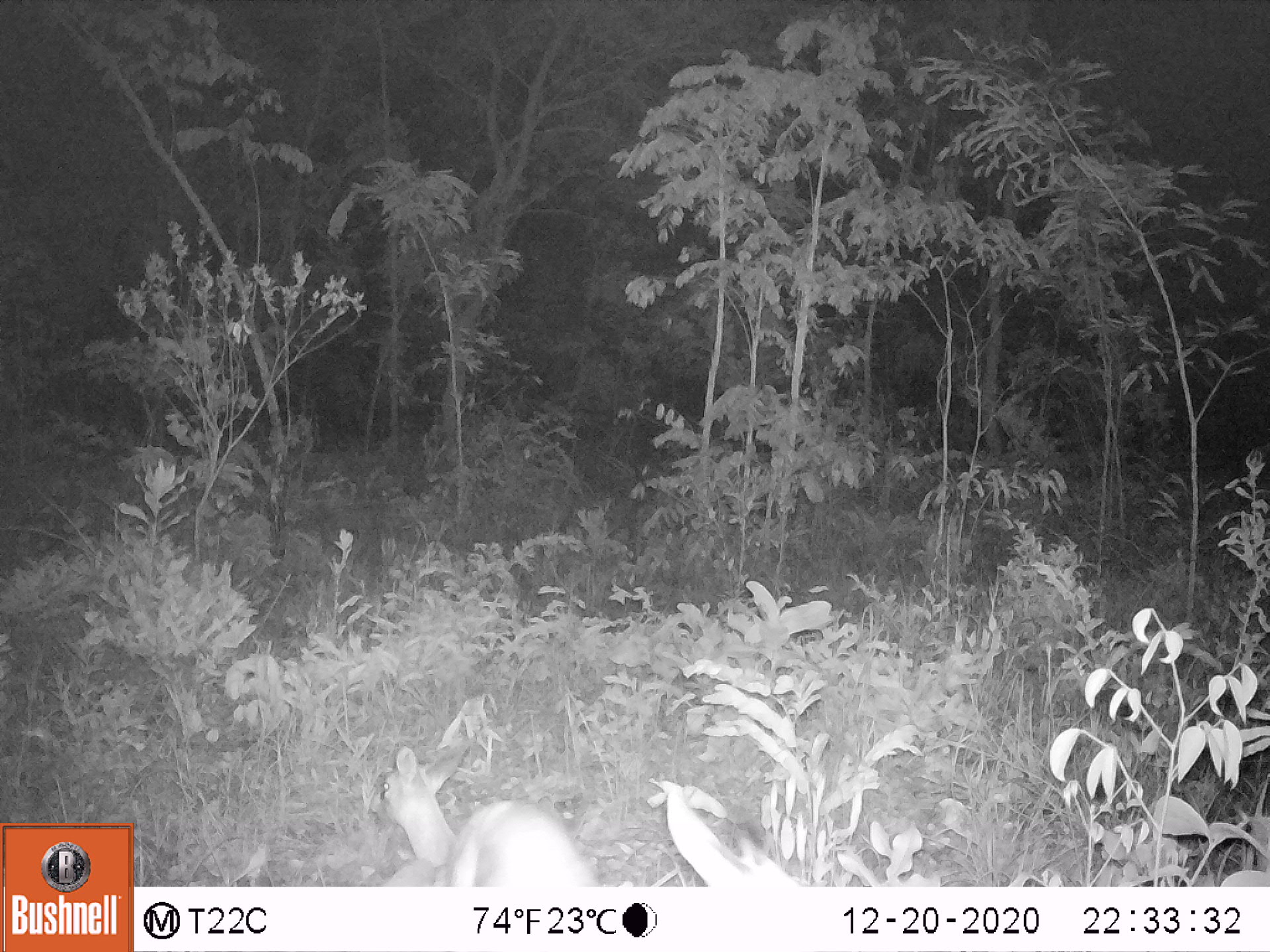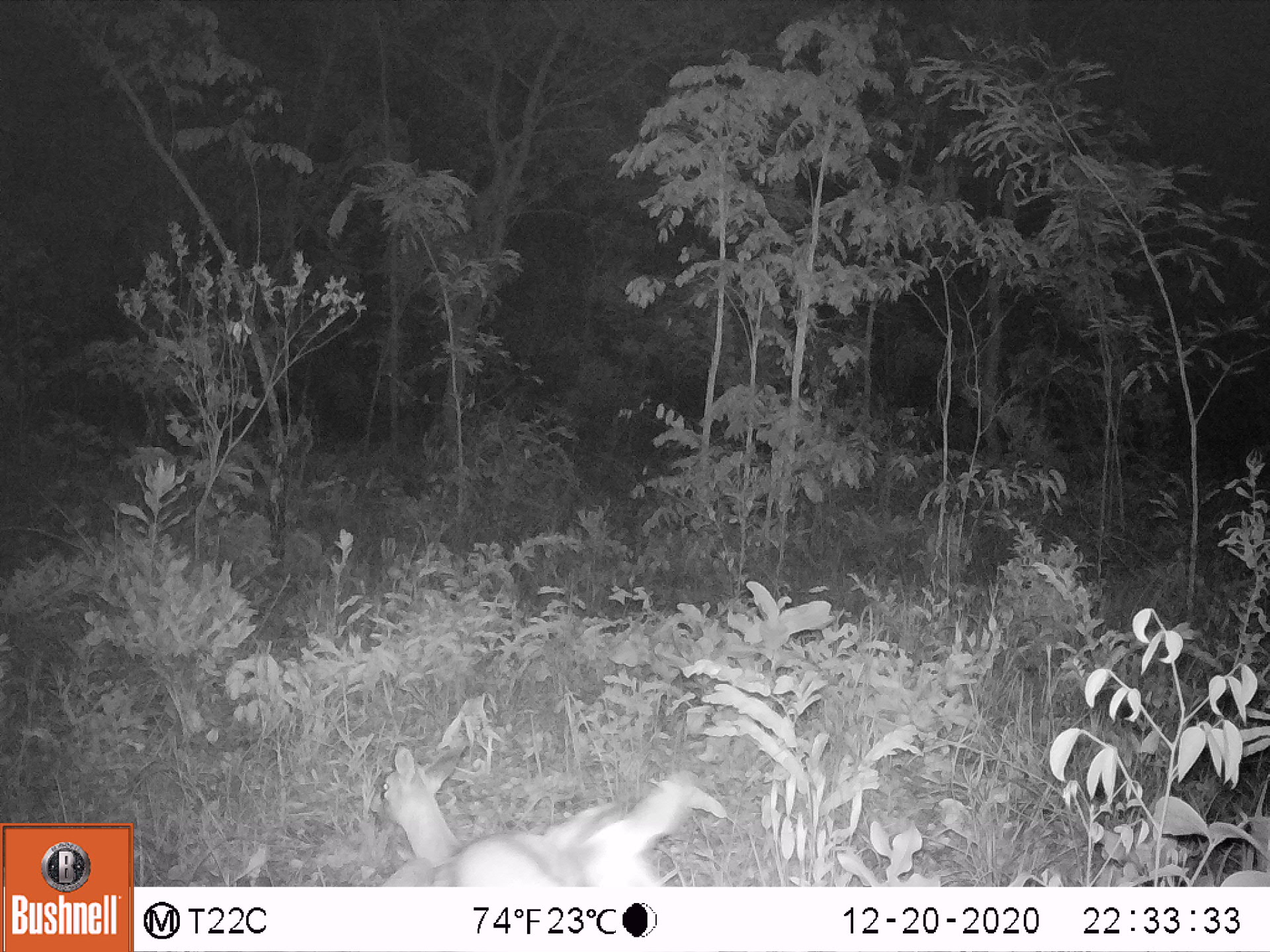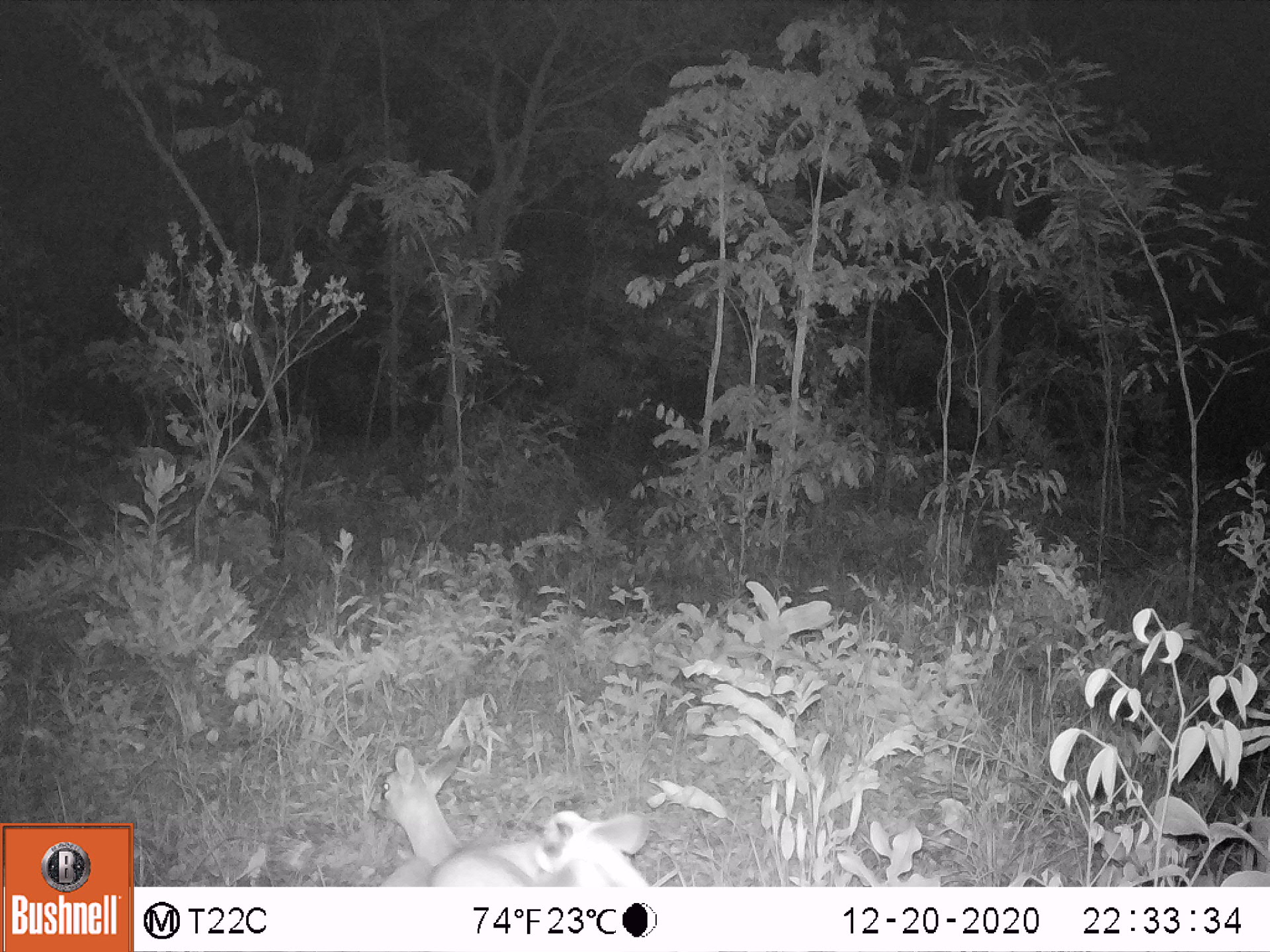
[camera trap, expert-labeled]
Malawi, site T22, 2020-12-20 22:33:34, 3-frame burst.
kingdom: Animalia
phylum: Chordata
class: Mammalia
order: Artiodactyla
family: Bovidae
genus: Sylvicapra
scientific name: Sylvicapra grimmia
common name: common duiker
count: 1